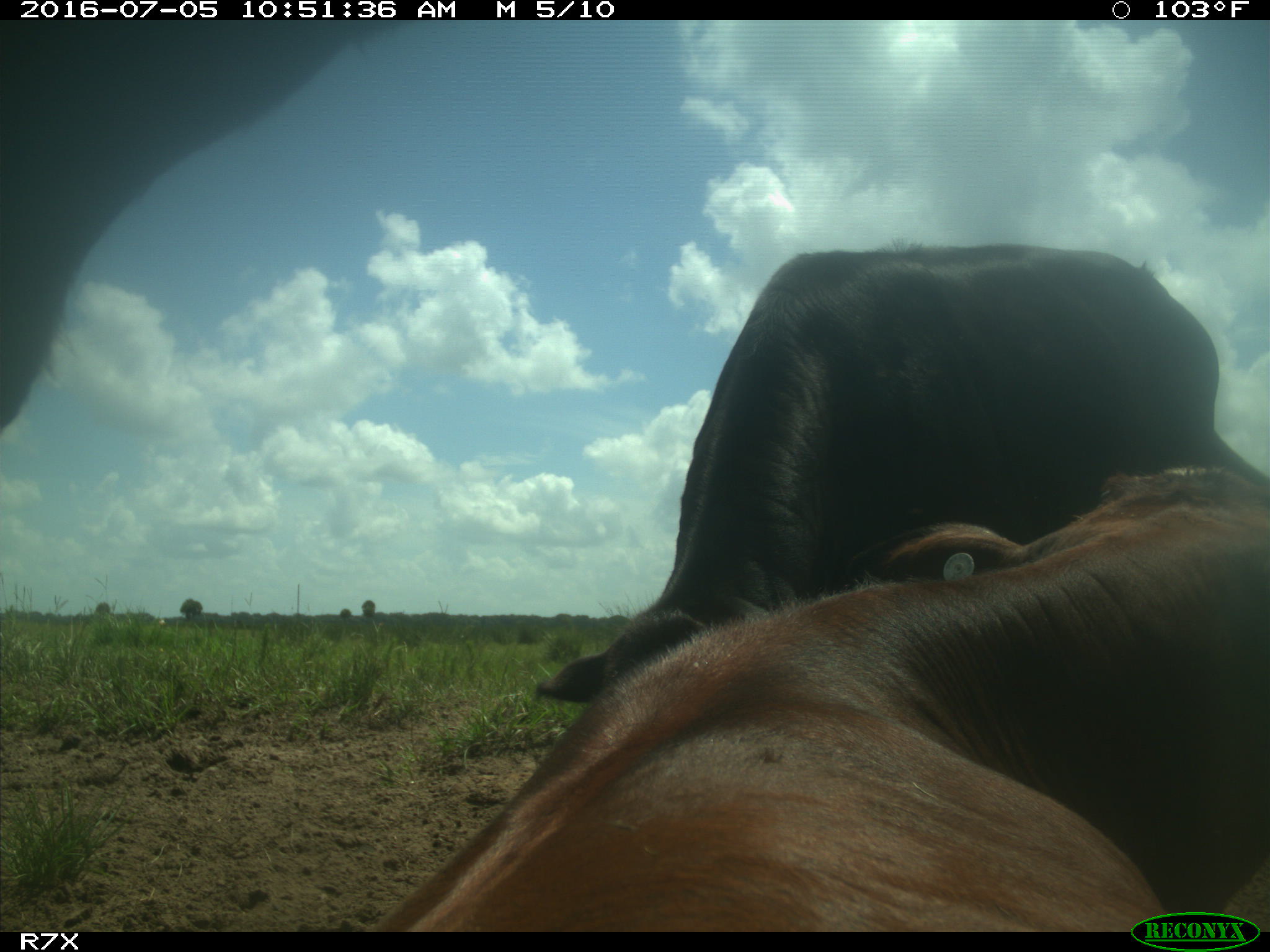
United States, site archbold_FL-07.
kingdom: Animalia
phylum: Chordata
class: Mammalia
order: Artiodactyla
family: Bovidae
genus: Bos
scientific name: Bos taurus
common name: domestic cow